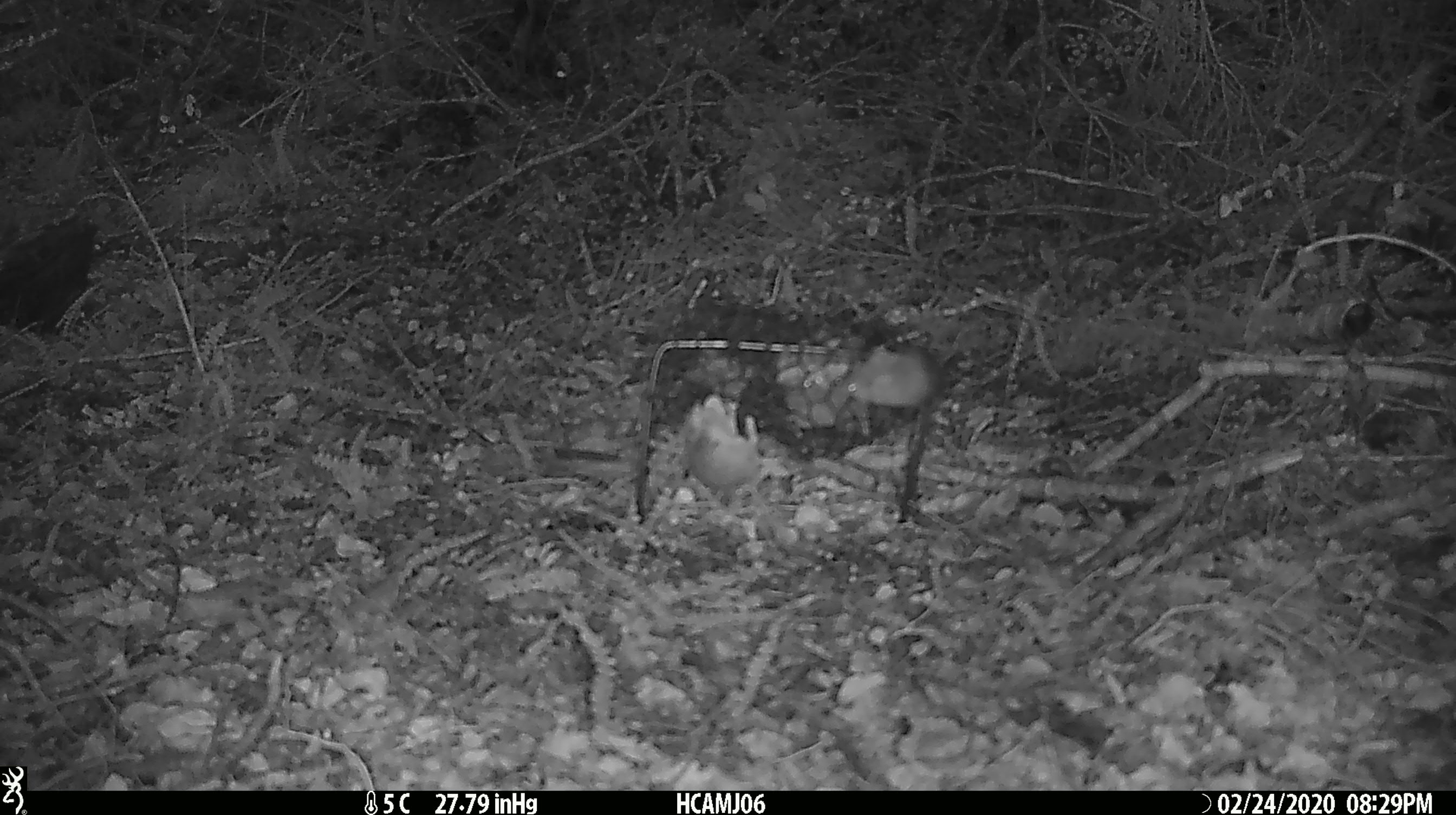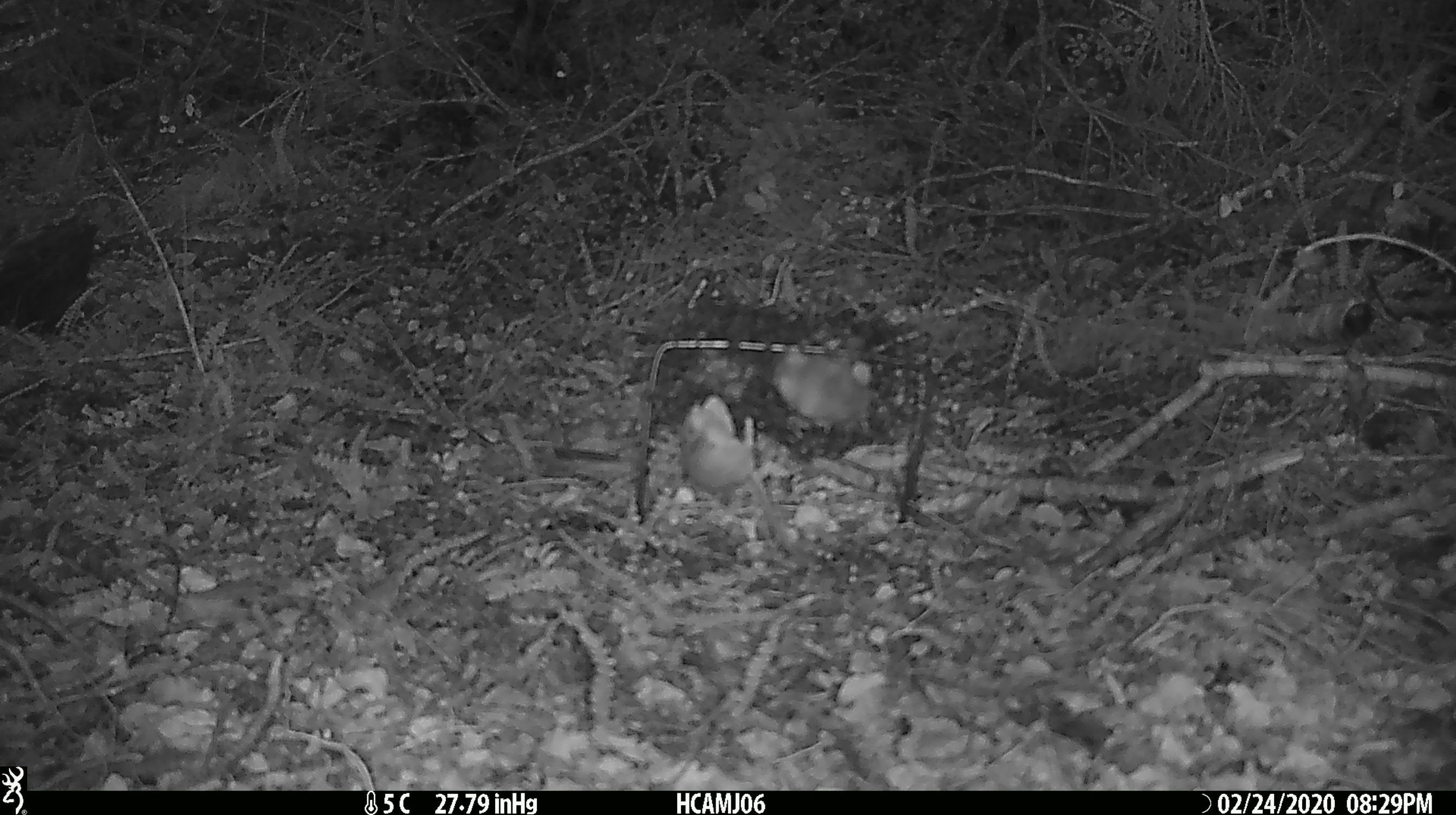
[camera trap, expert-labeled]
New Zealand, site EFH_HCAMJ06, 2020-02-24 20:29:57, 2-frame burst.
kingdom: Animalia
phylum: Chordata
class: Mammalia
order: Rodentia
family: Muridae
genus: Mus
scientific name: Mus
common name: mouse